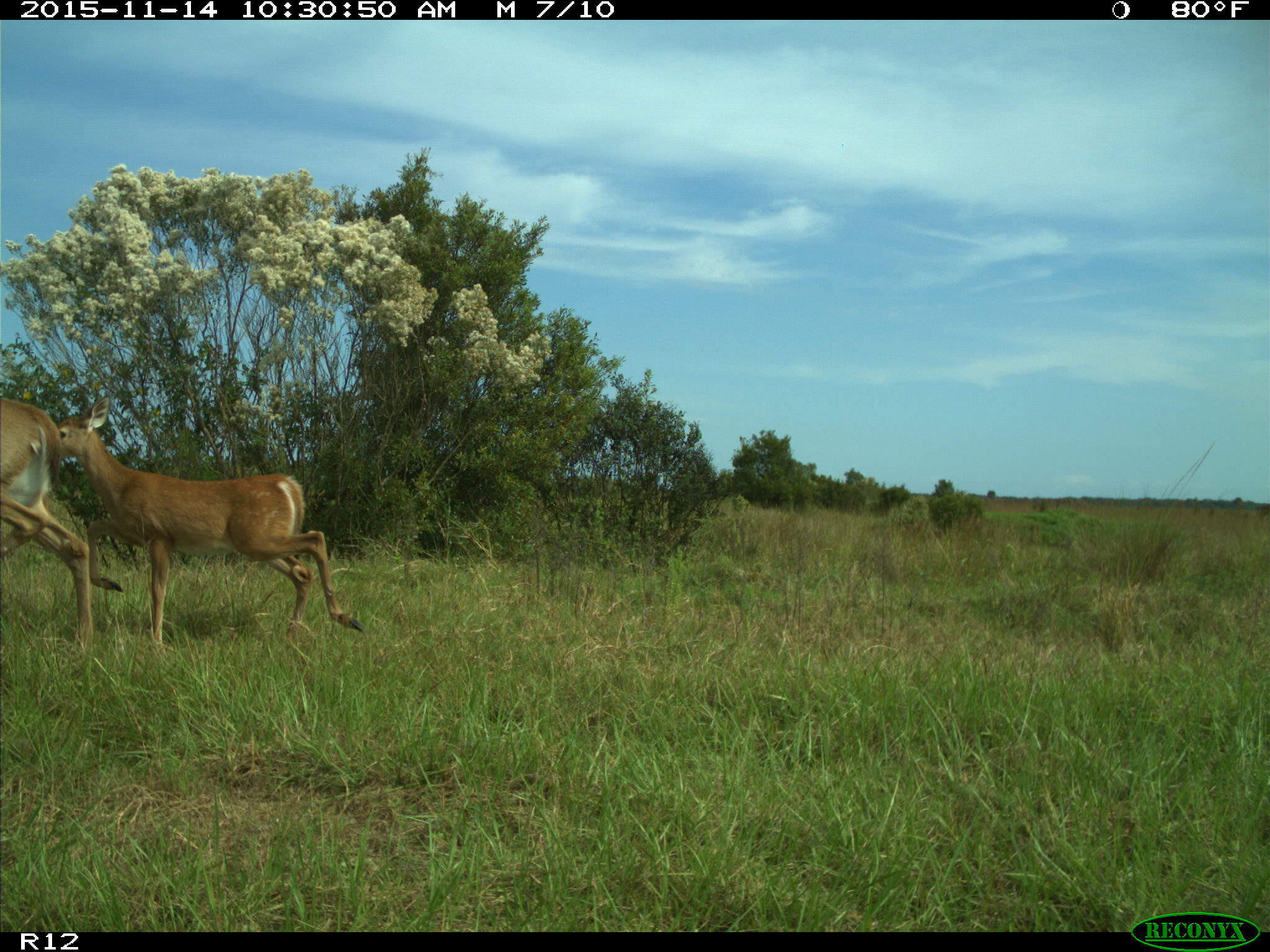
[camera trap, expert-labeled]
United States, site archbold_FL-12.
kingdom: Animalia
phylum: Chordata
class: Mammalia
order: Artiodactyla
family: Cervidae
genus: Odocoileus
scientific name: Odocoileus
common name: deer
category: unidentified deer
Unidentified deer (deer) (Odocoileus).